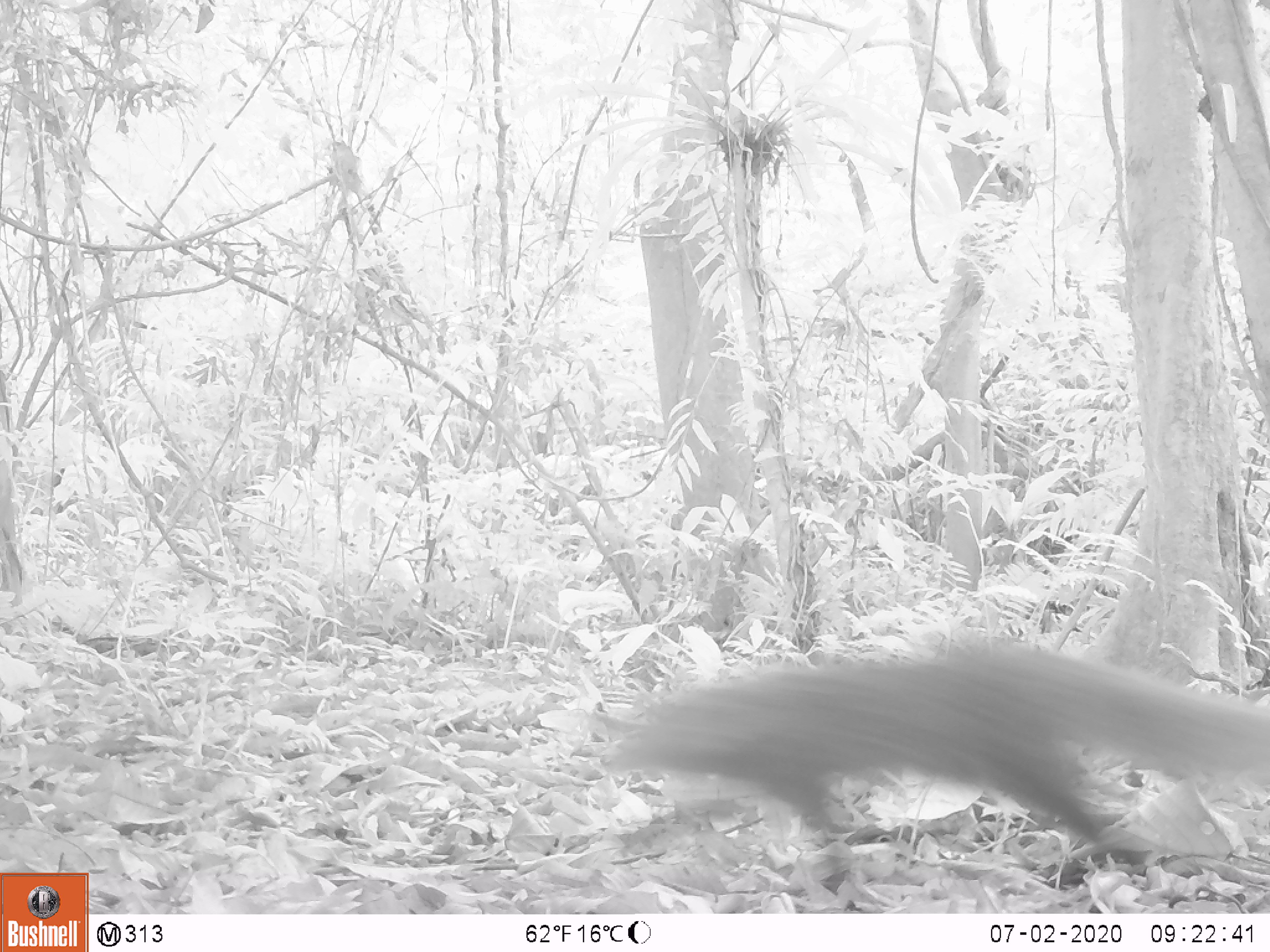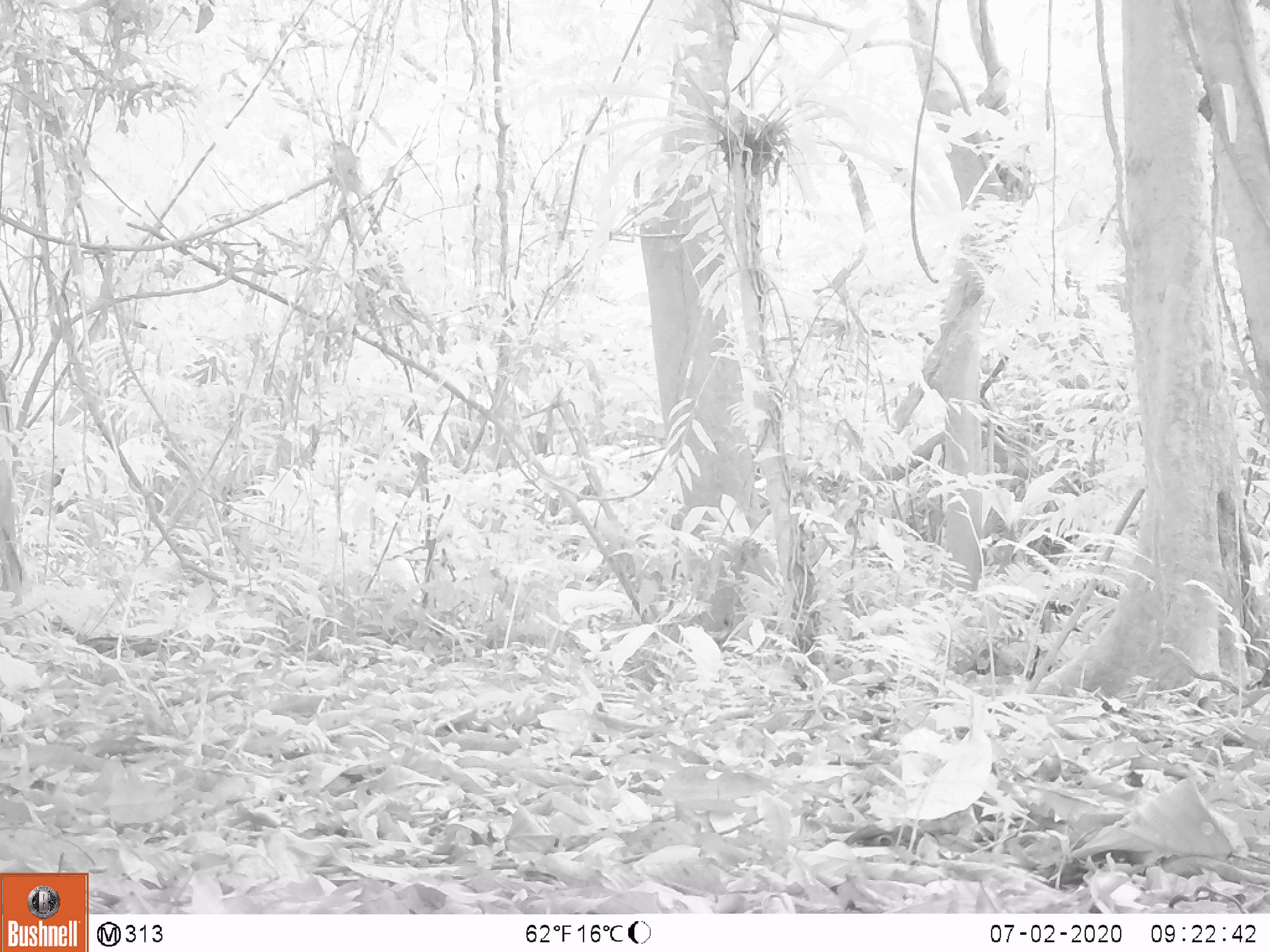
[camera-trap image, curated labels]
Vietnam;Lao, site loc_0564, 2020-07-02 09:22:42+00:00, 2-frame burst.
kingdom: Animalia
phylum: Chordata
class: Mammalia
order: Carnivora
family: Herpestidae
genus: Urva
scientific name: Urva urva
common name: crab-eating mongoose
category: crab eating mongoose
Crab eating mongoose (crab-eating mongoose) (Urva urva). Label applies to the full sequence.